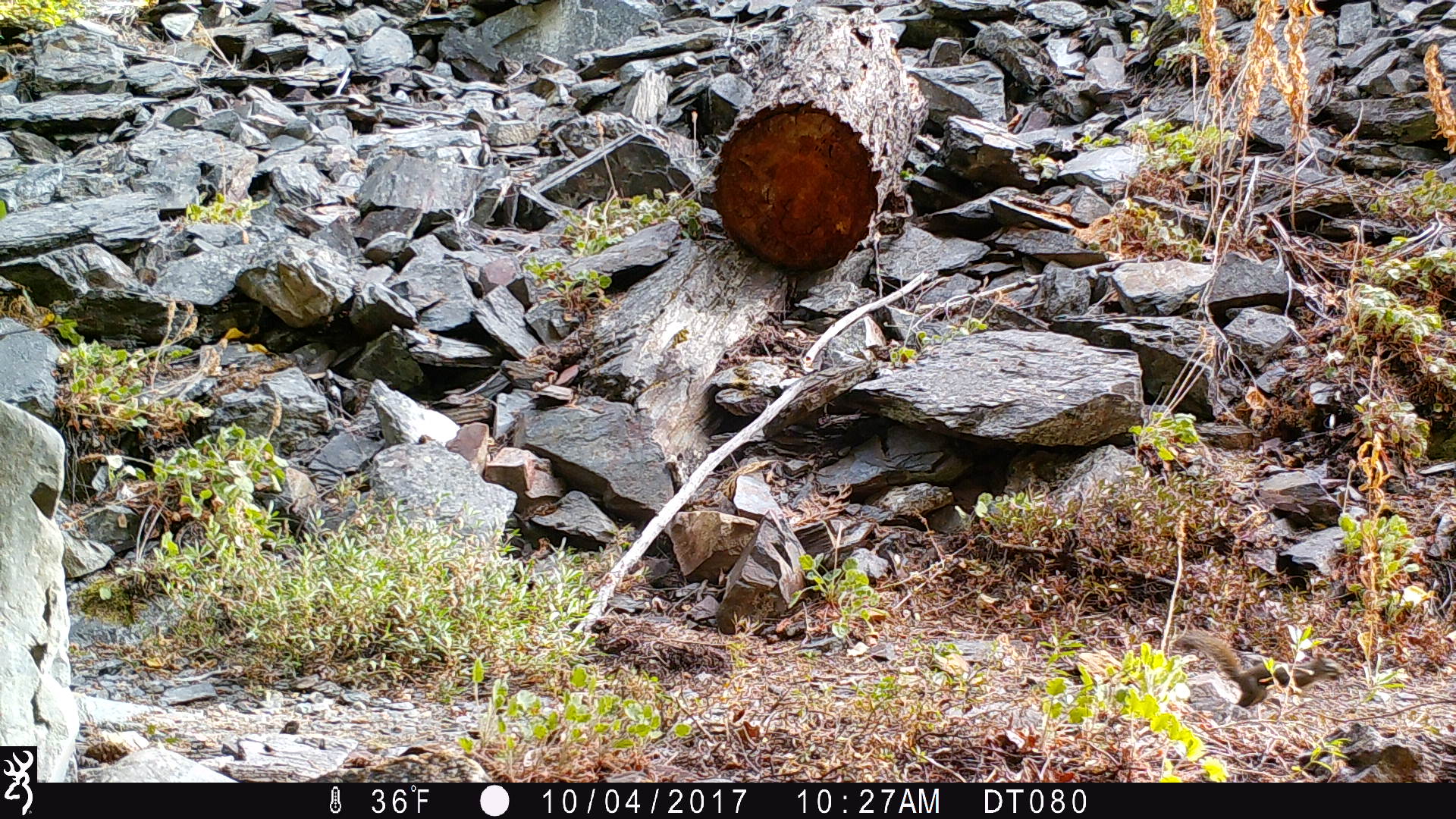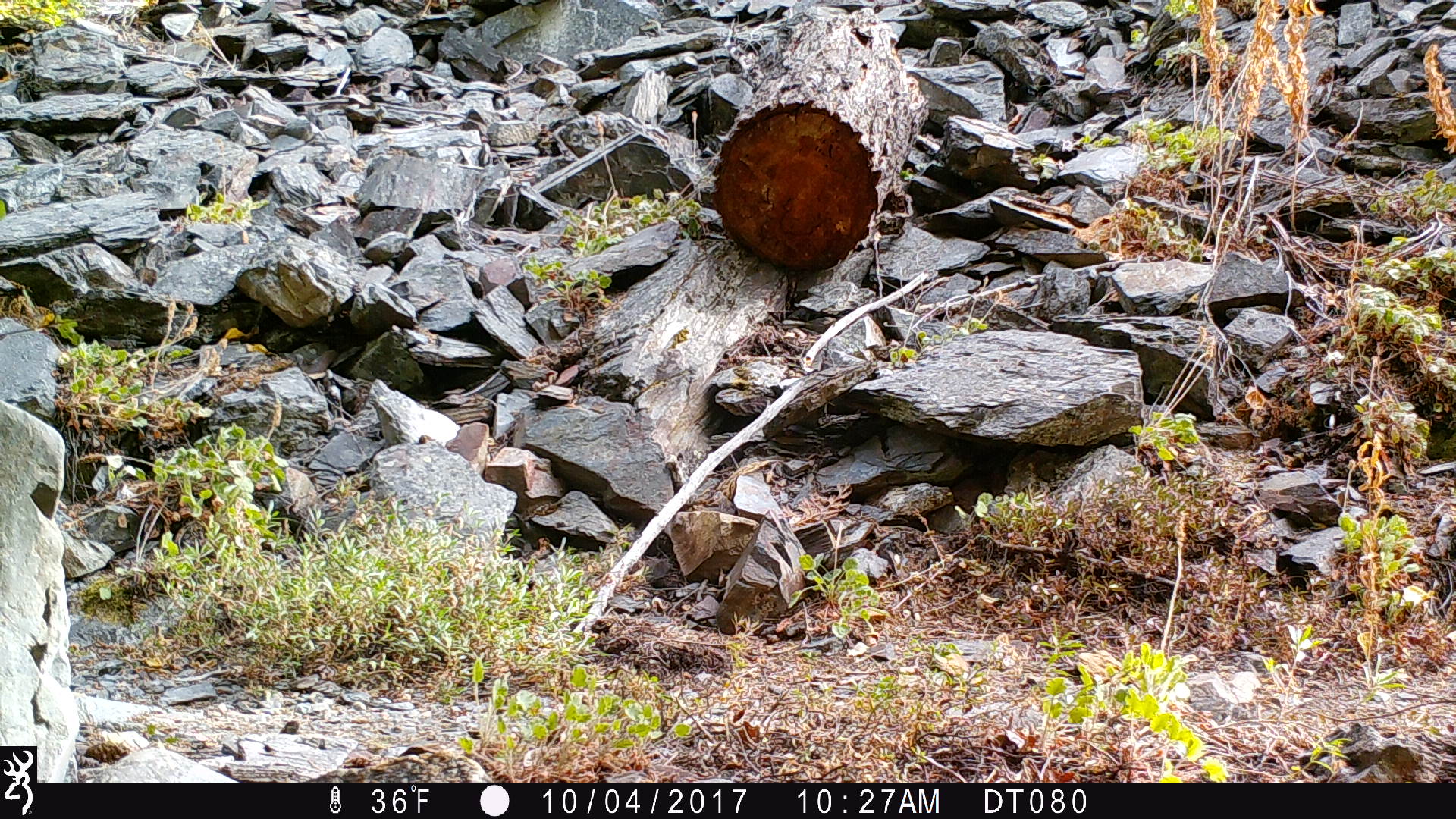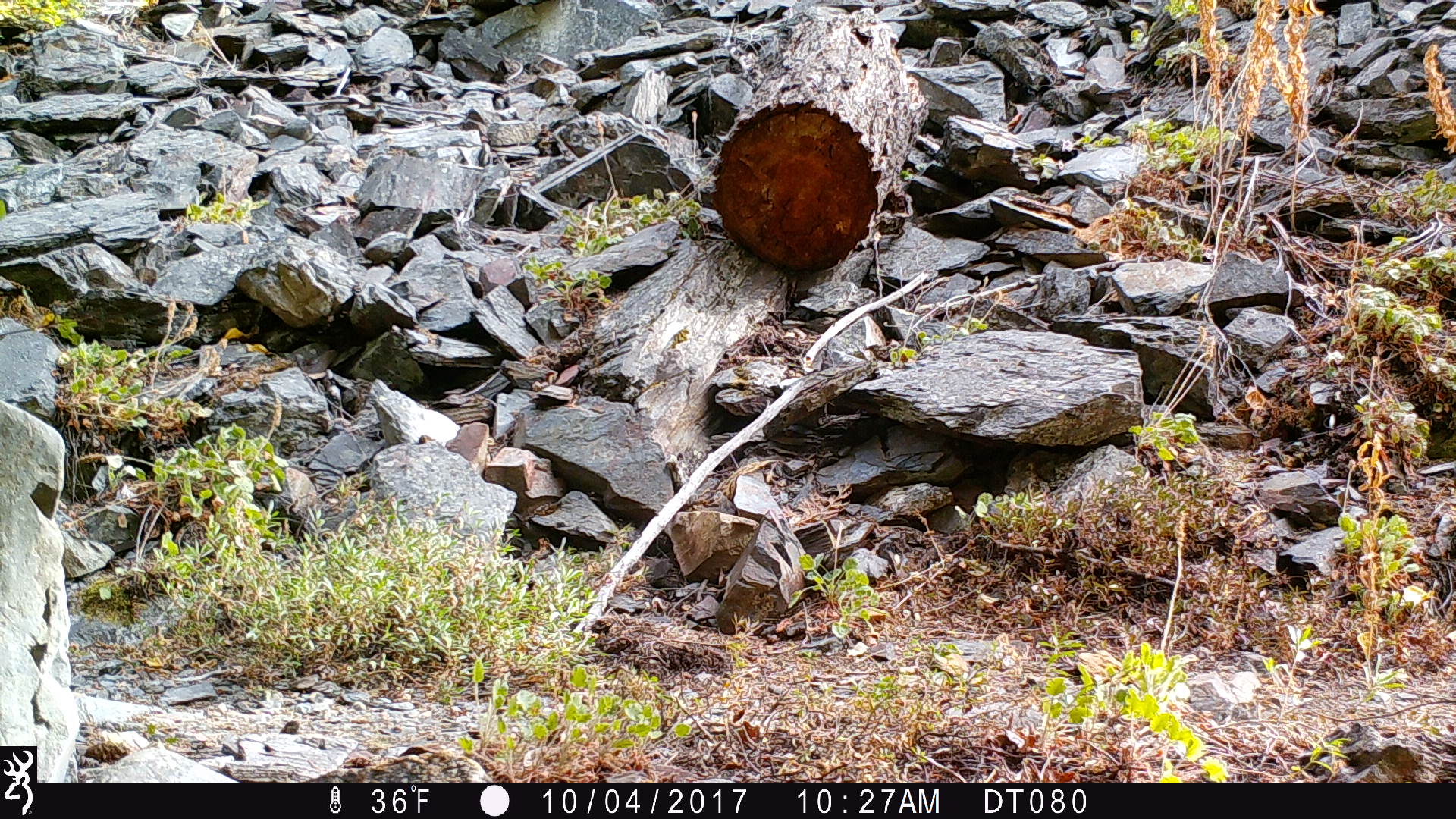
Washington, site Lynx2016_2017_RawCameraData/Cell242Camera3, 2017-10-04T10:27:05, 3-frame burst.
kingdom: Animalia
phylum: Chordata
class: Mammalia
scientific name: Mammalia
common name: small mammal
Small mammal (Mammalia). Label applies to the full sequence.